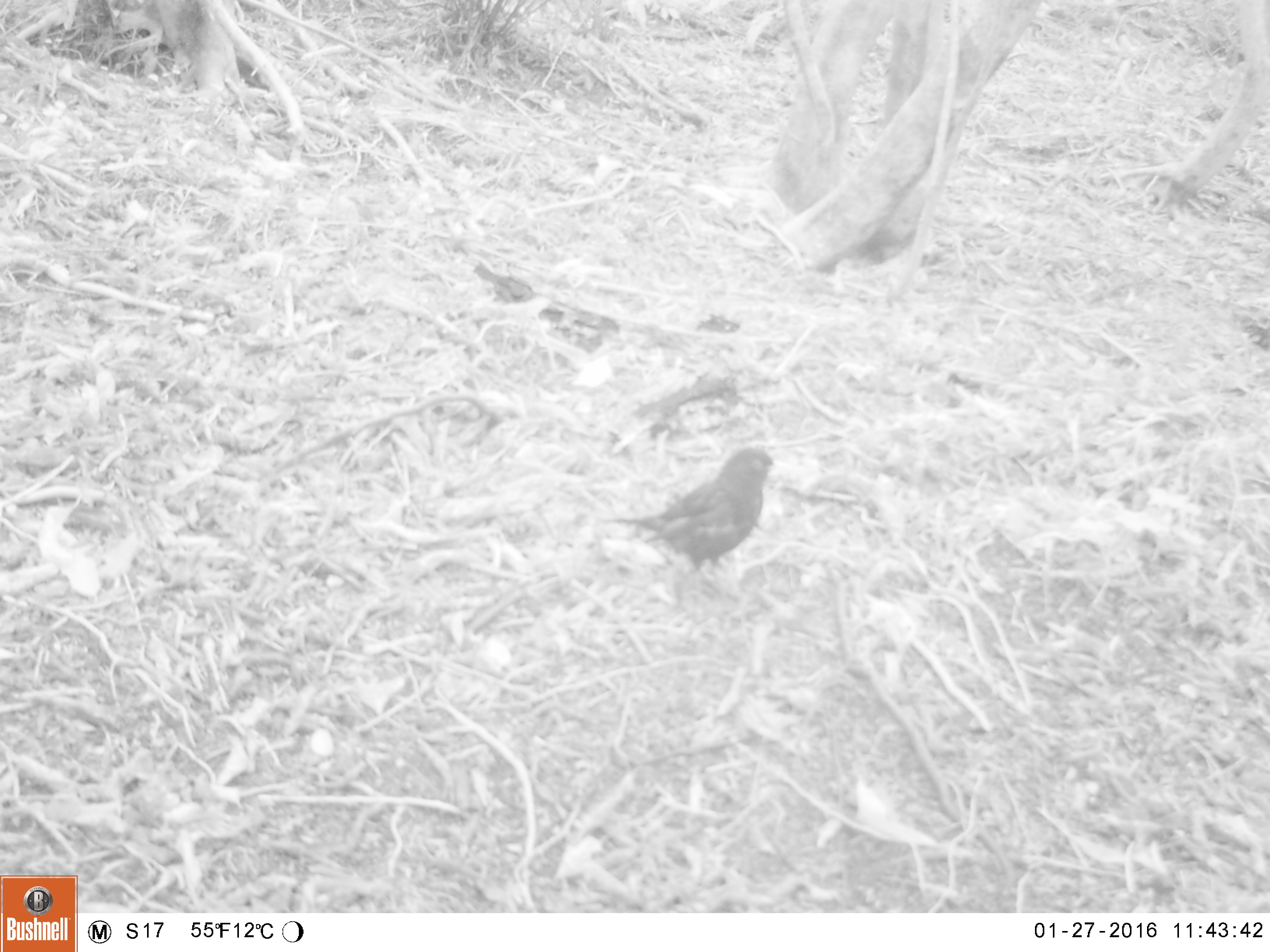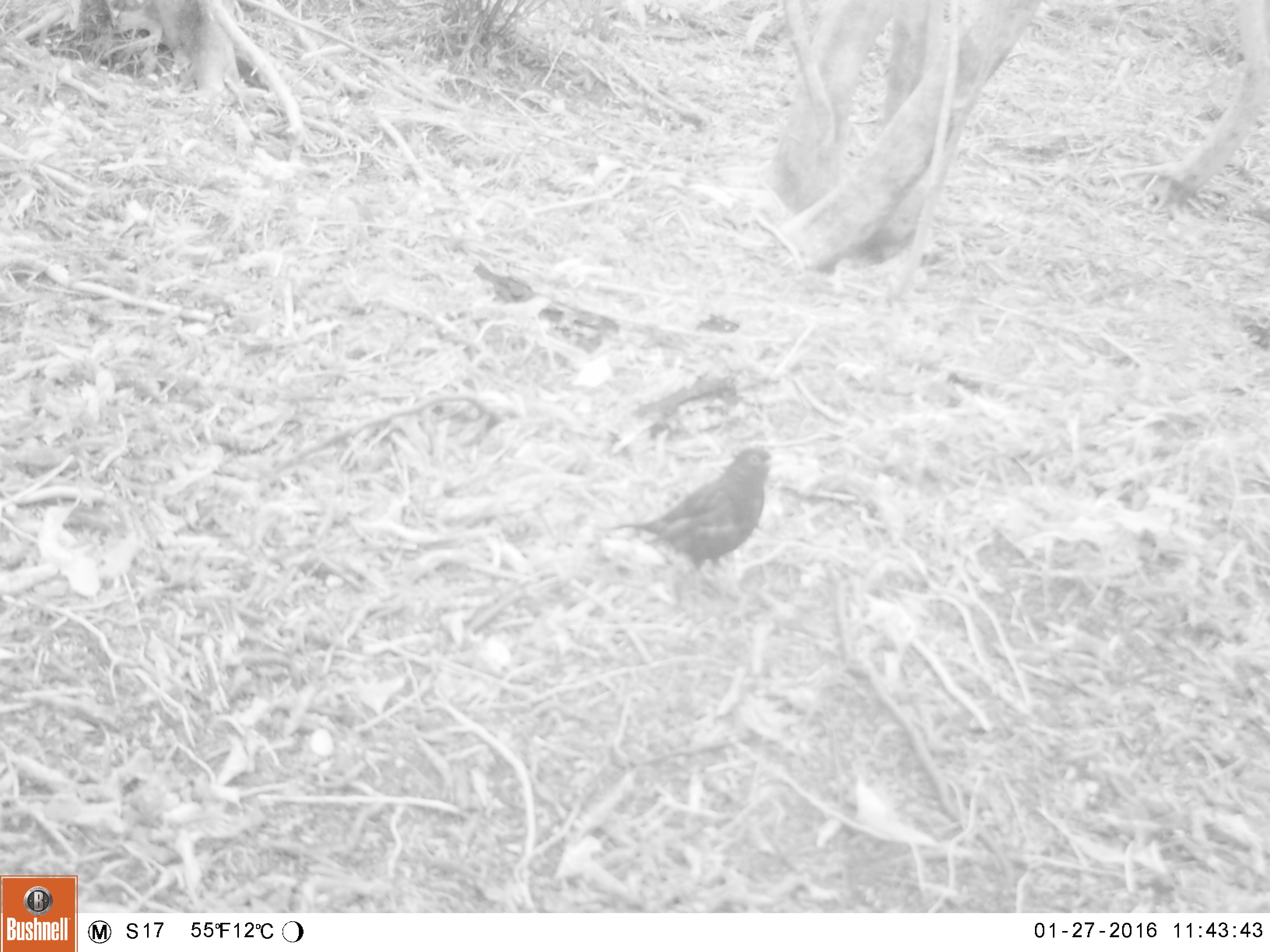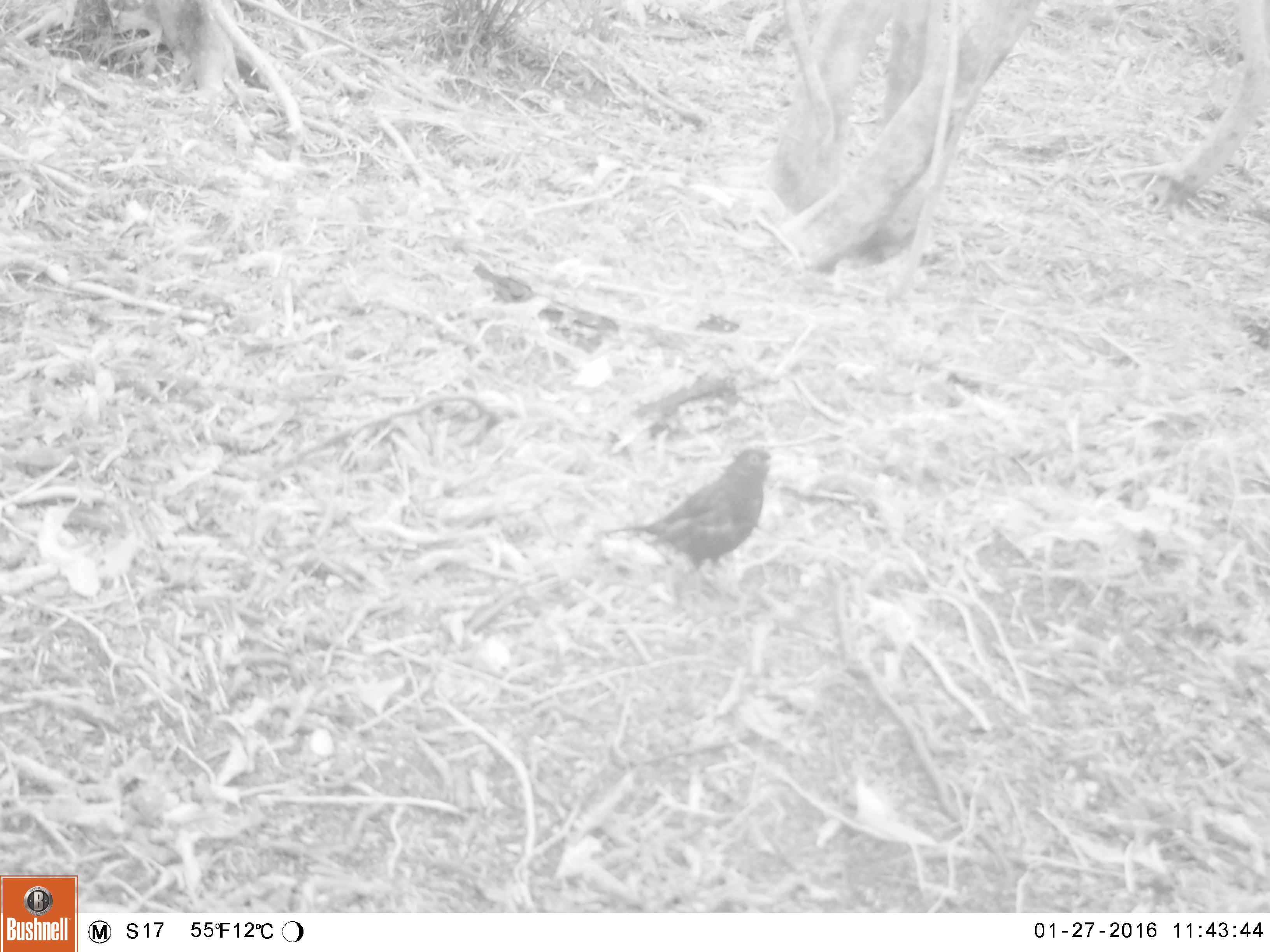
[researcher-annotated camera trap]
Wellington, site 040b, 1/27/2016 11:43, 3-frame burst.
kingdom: Animalia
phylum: Chordata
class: Aves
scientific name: Aves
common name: bird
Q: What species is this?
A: Bird (Aves).